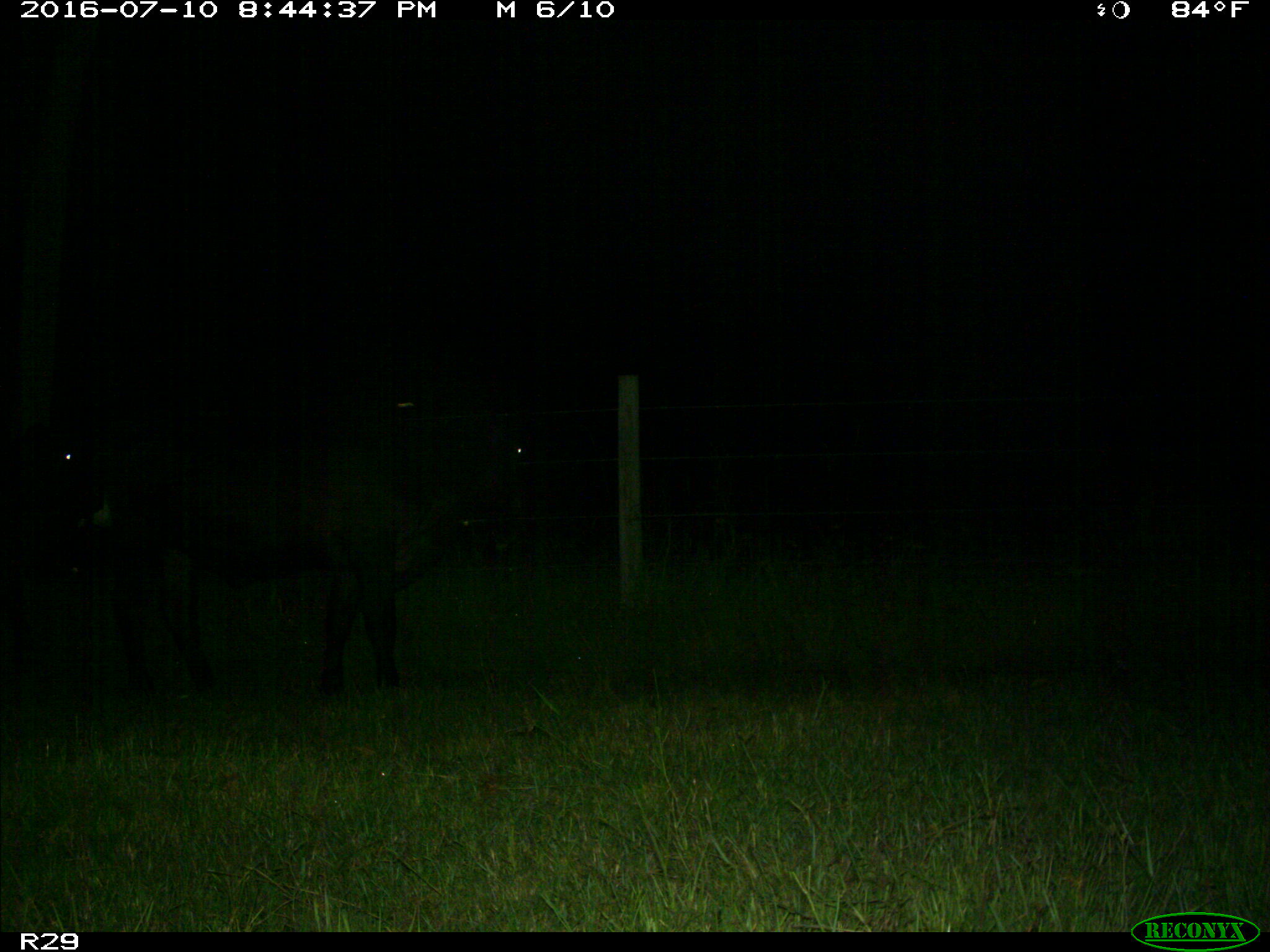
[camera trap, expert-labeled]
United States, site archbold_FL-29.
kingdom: Animalia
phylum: Chordata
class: Mammalia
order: Artiodactyla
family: Bovidae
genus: Bos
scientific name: Bos taurus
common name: domestic cow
Bos taurus (domestic cow).